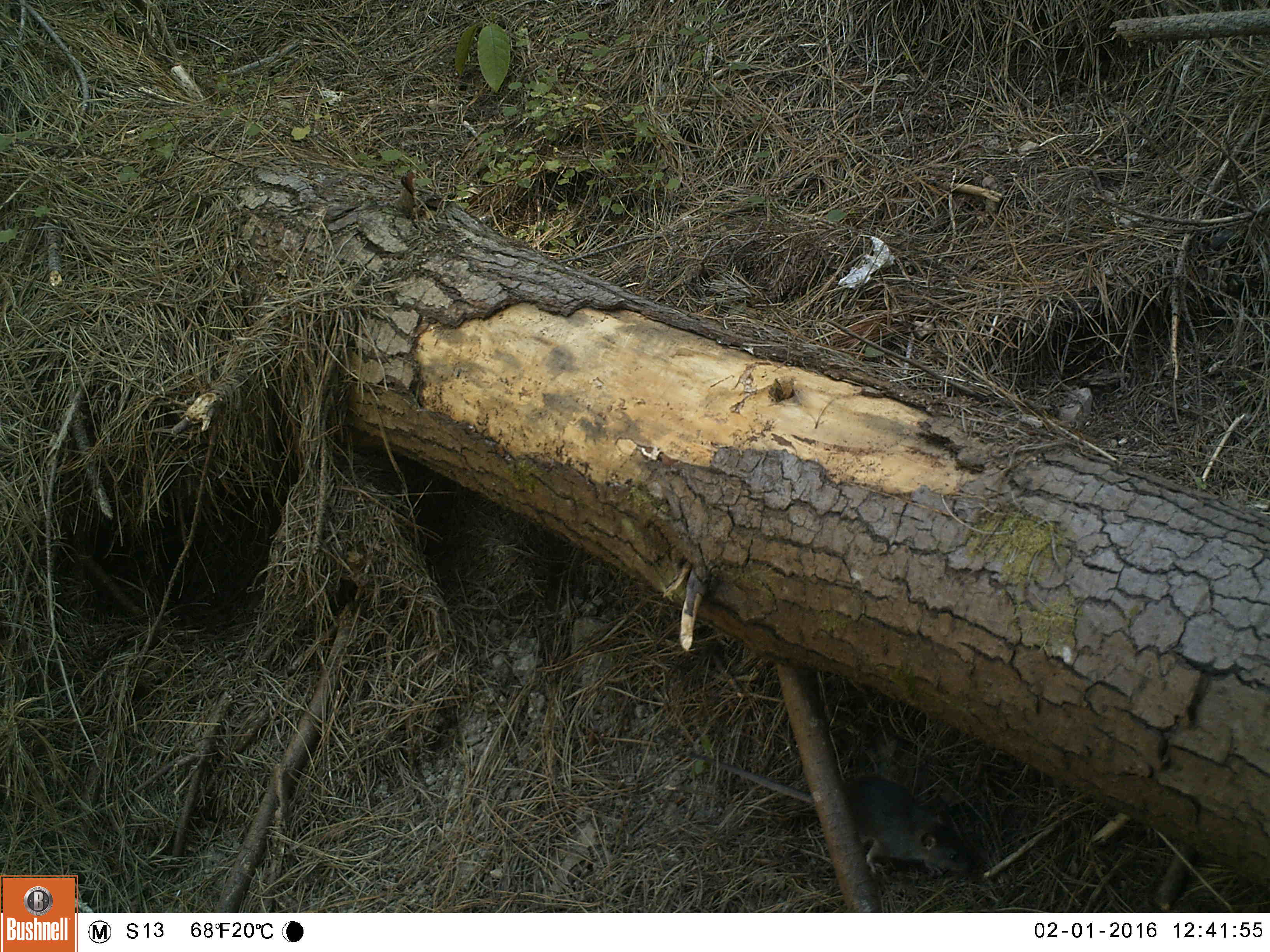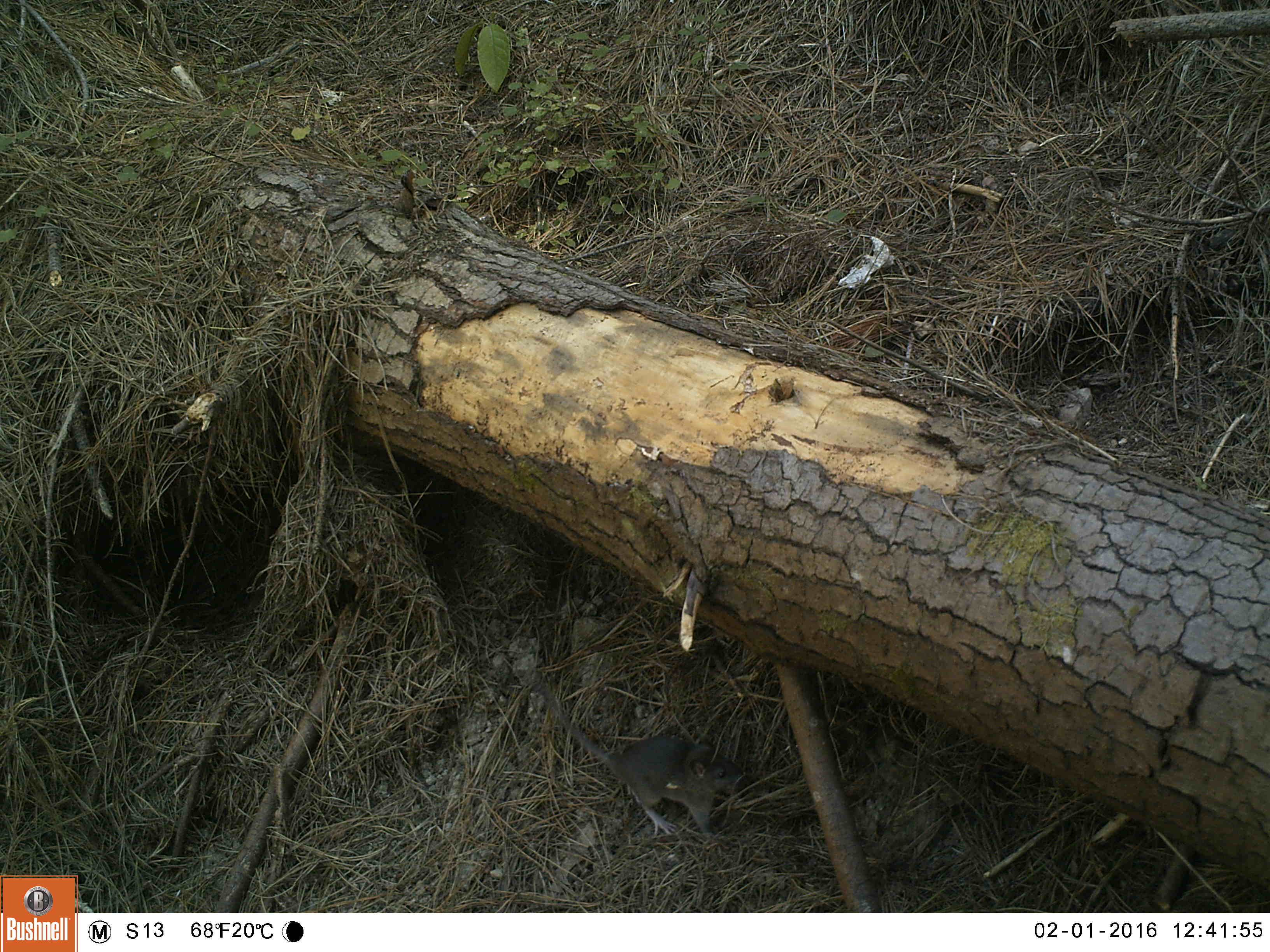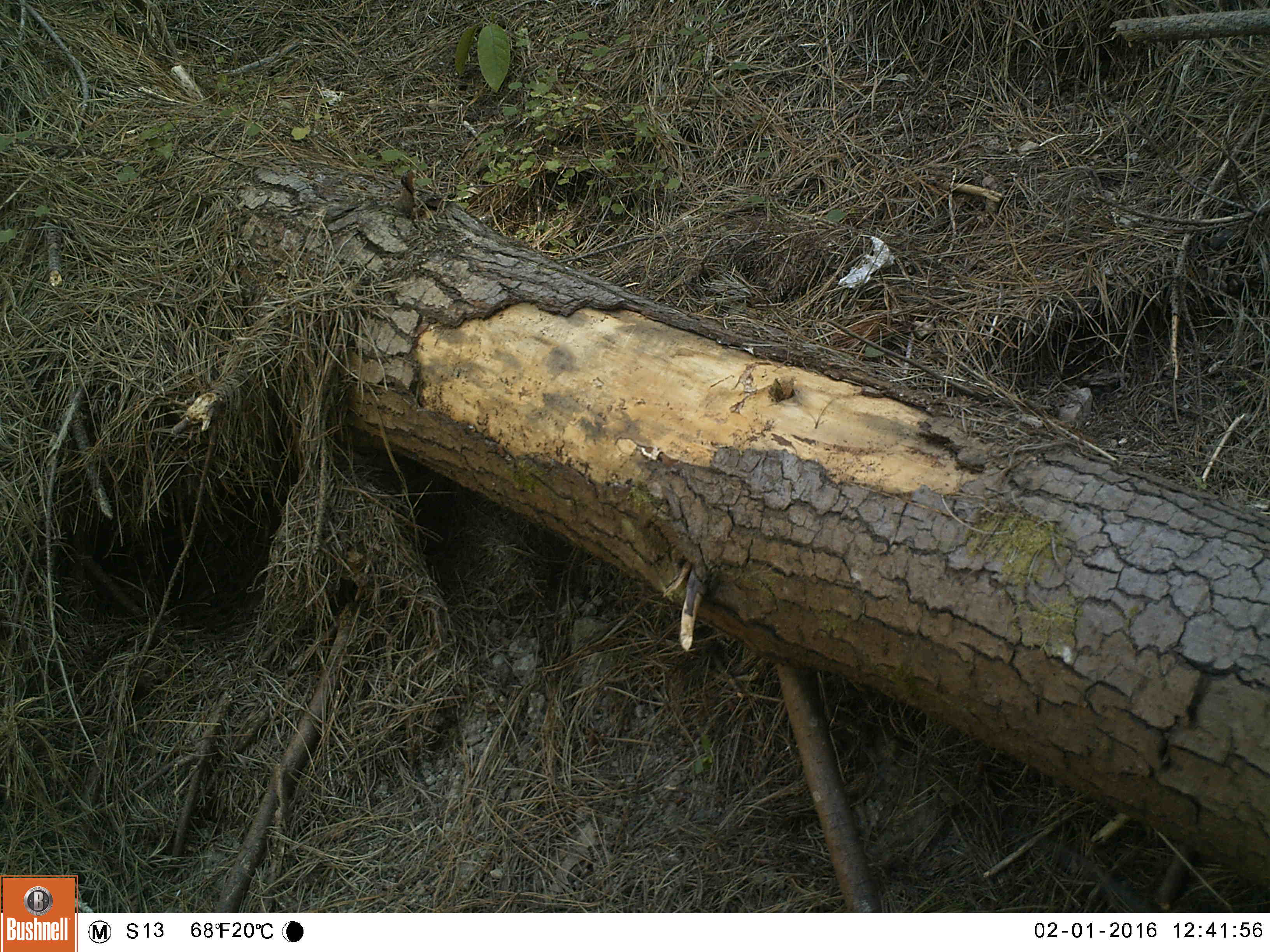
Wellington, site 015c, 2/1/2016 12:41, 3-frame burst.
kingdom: Animalia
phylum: Chordata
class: Mammalia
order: Rodentia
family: Muridae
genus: Rattus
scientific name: Rattus norvegicus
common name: norway rat